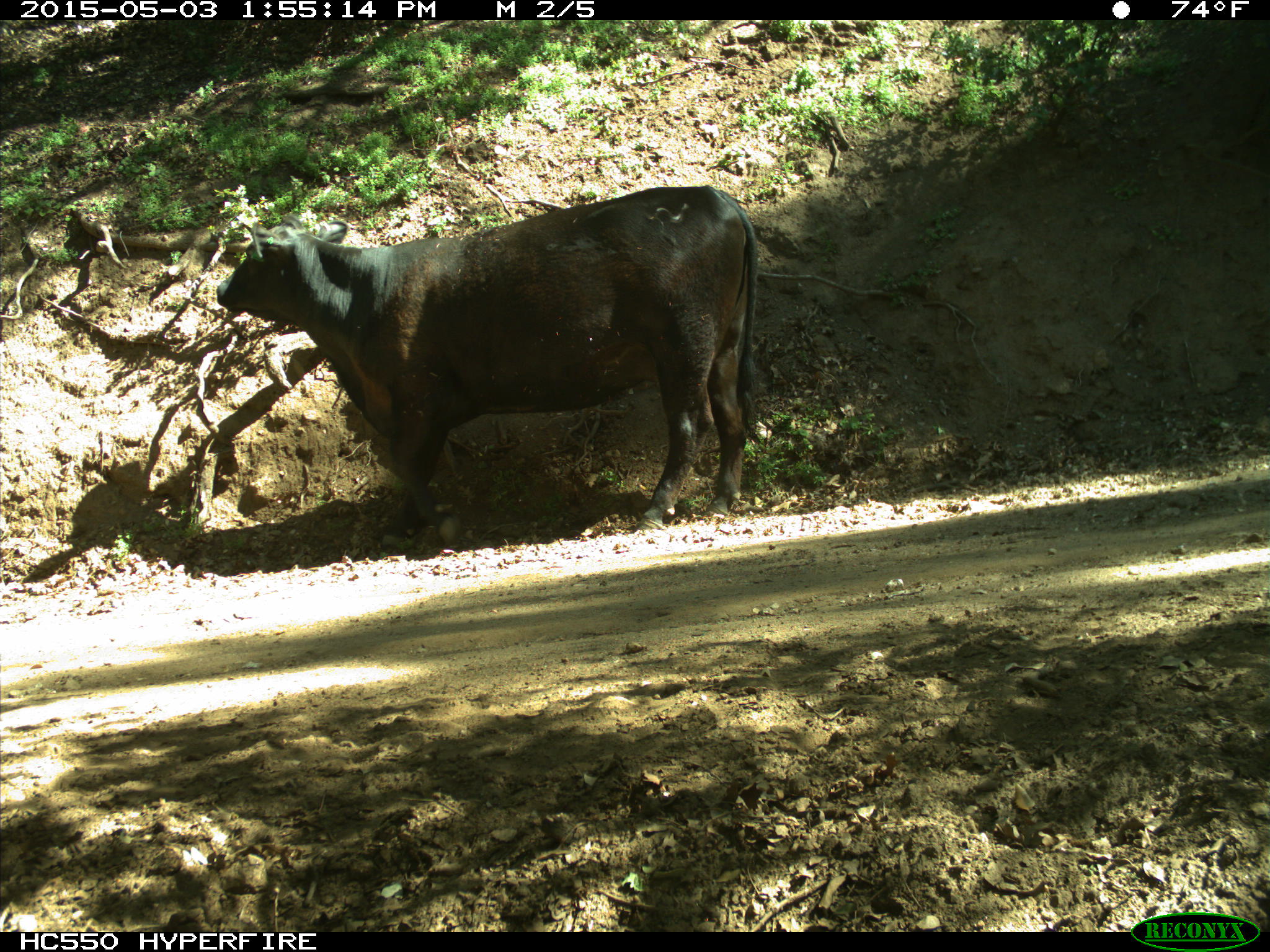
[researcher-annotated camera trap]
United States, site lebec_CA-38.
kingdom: Animalia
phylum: Chordata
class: Mammalia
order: Artiodactyla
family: Bovidae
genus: Bos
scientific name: Bos taurus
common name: domestic cow